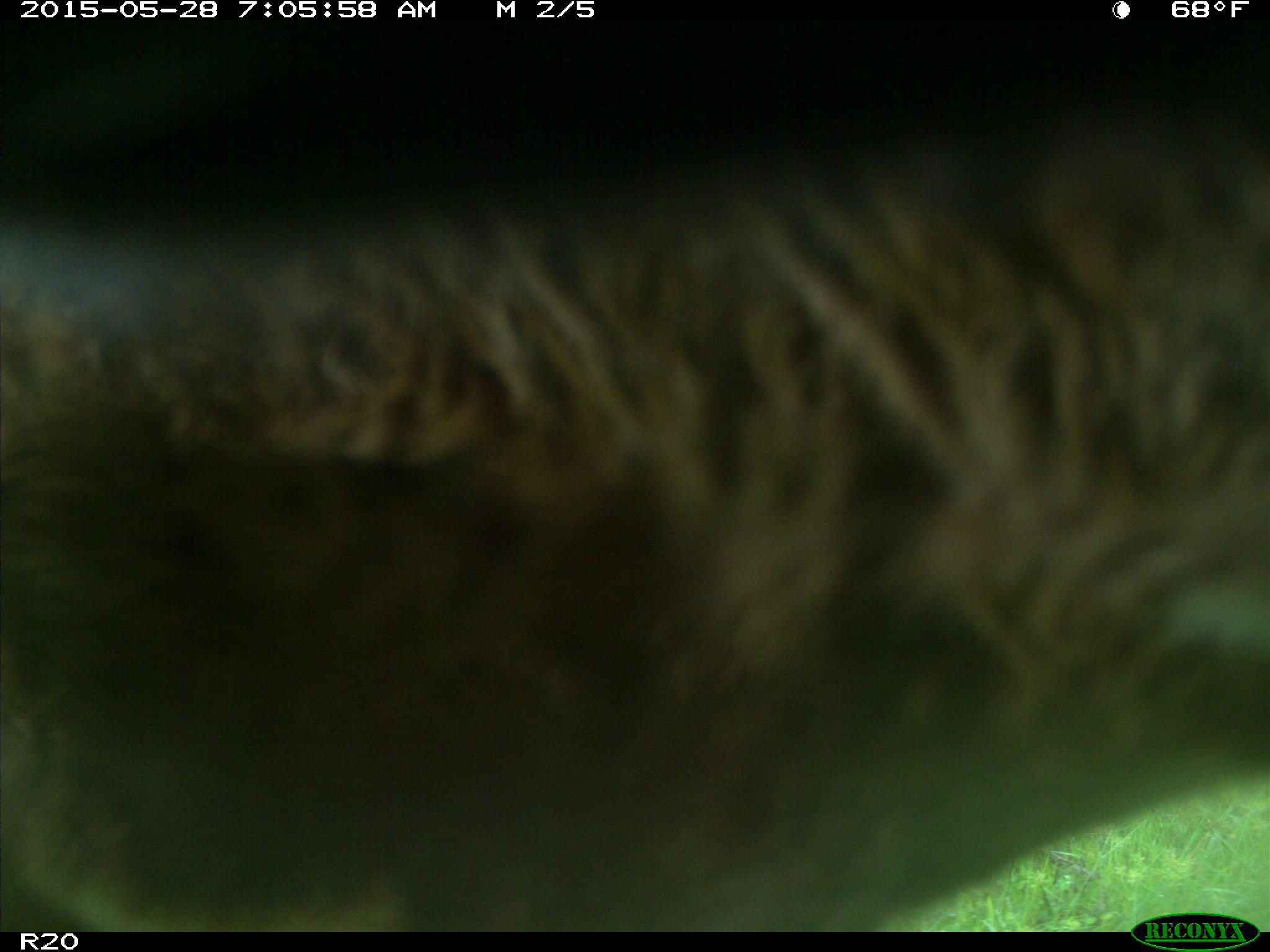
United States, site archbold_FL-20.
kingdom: Animalia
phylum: Chordata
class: Mammalia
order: Artiodactyla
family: Bovidae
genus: Bos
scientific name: Bos taurus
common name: domestic cow